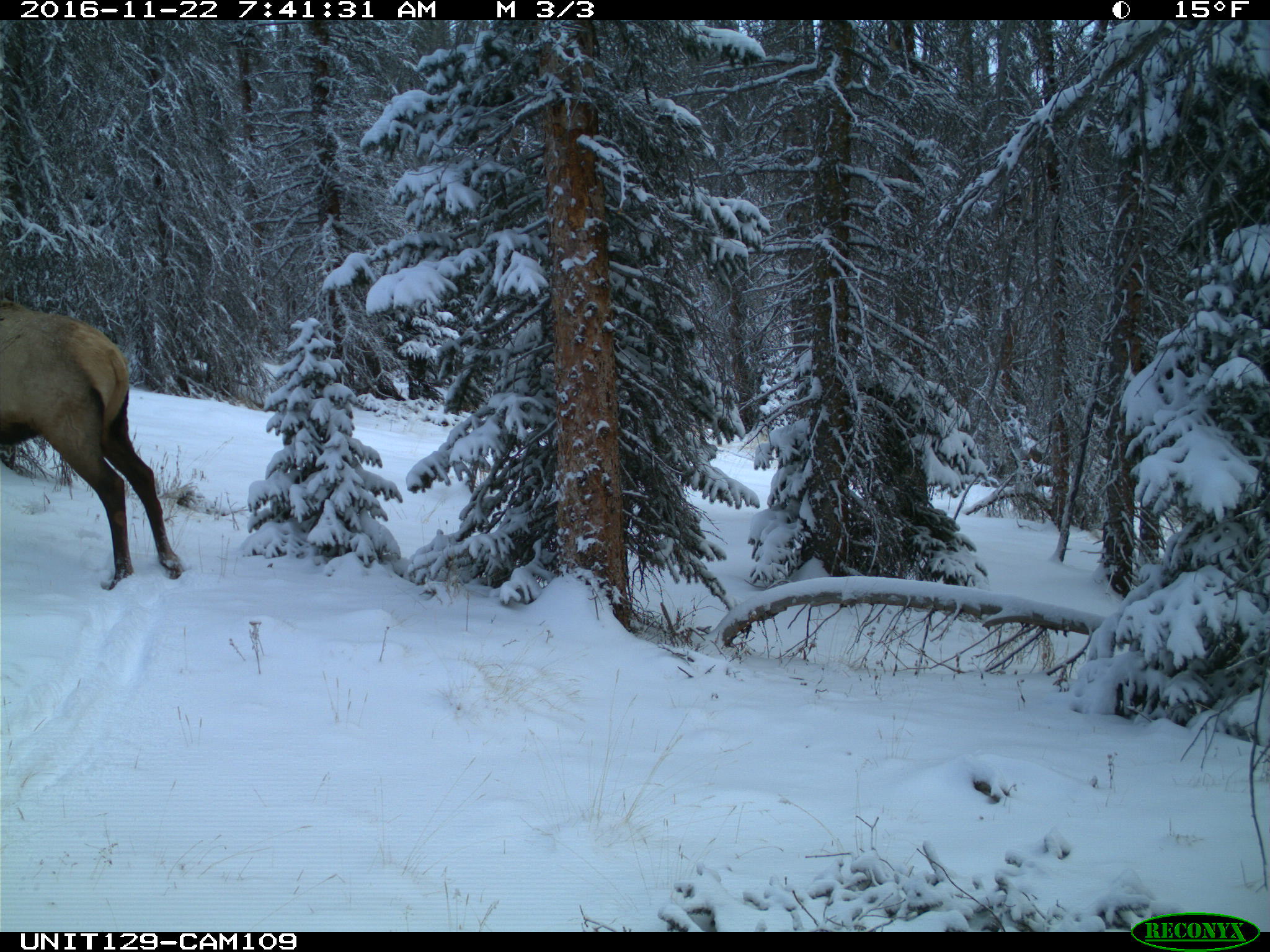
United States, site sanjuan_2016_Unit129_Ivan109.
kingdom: Animalia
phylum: Chordata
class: Mammalia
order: Artiodactyla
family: Cervidae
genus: Cervus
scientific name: Cervus elaphus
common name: red deer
Cervus elaphus (red deer).